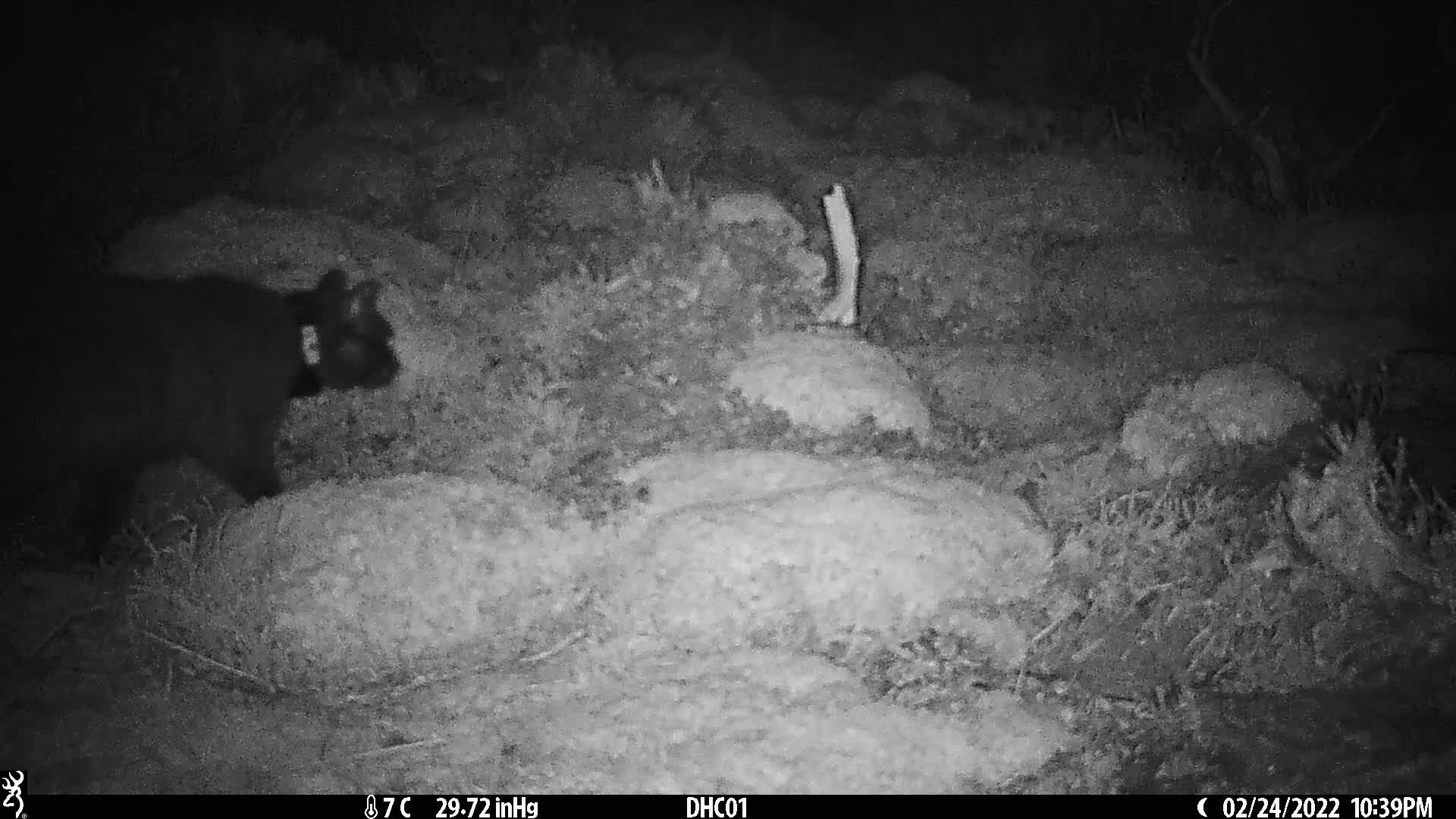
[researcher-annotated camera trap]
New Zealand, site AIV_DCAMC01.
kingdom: Animalia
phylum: Chordata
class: Mammalia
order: Carnivora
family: Felidae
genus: Felis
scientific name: Felis catus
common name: domestic cat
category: cat